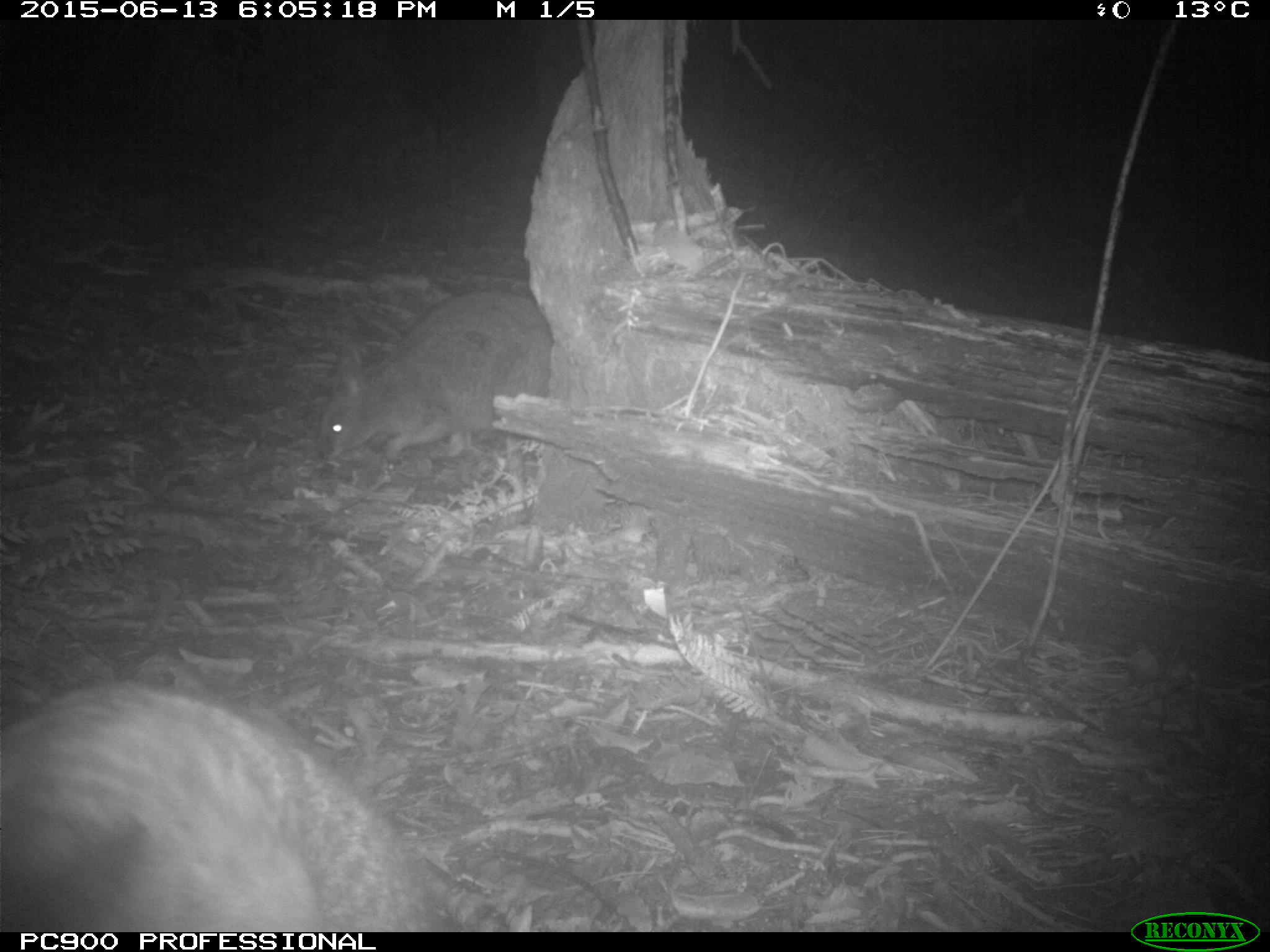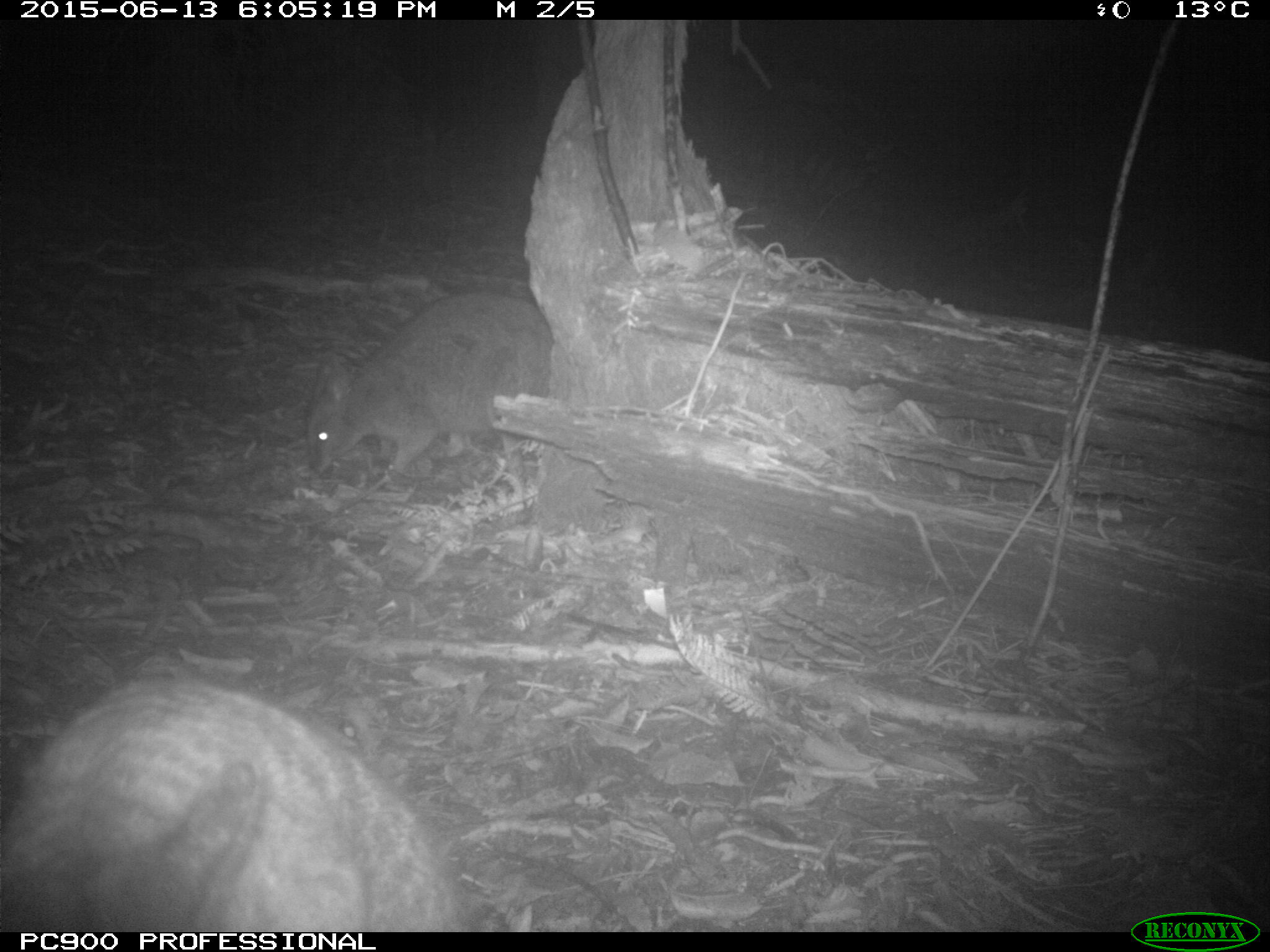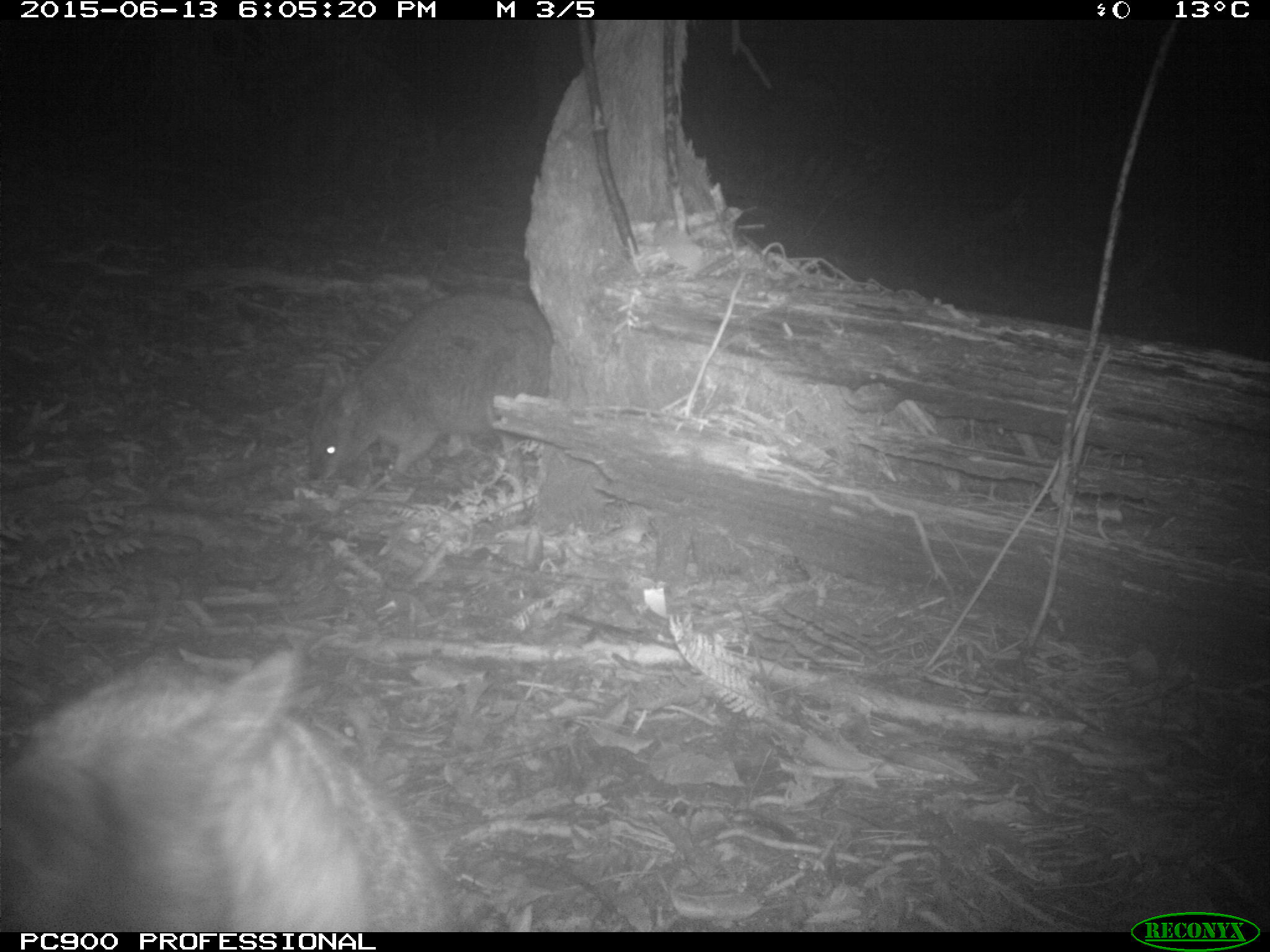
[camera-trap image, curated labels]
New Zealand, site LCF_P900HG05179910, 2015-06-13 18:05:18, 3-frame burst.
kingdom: Animalia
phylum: Chordata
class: Mammalia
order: Diprotodontia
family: Macropodidae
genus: Notamacropus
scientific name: Notamacropus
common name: wallaby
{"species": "wallaby (Notamacropus)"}